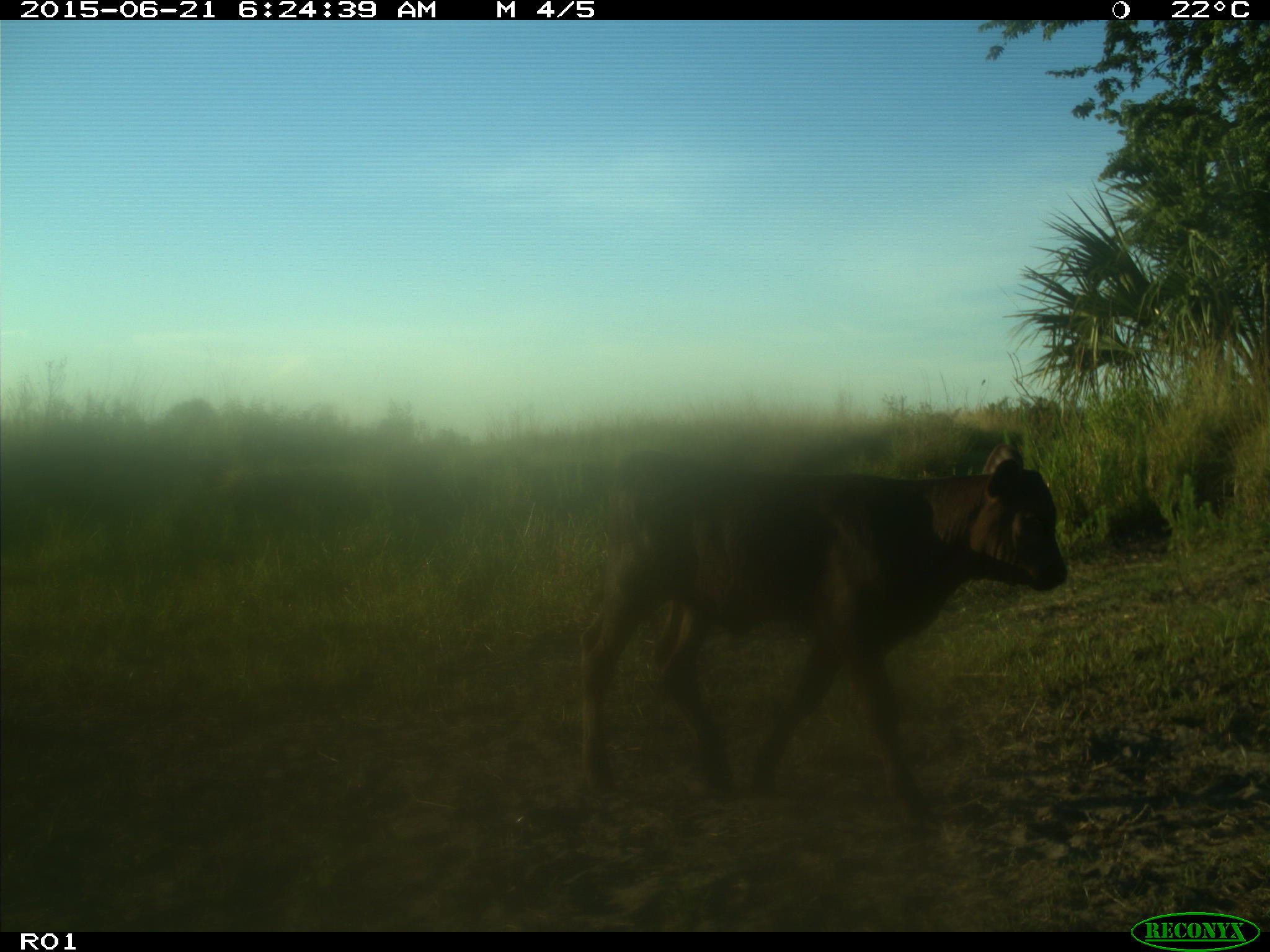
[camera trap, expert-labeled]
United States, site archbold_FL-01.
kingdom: Animalia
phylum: Chordata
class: Mammalia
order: Artiodactyla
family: Bovidae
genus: Bos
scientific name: Bos taurus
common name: domestic cow